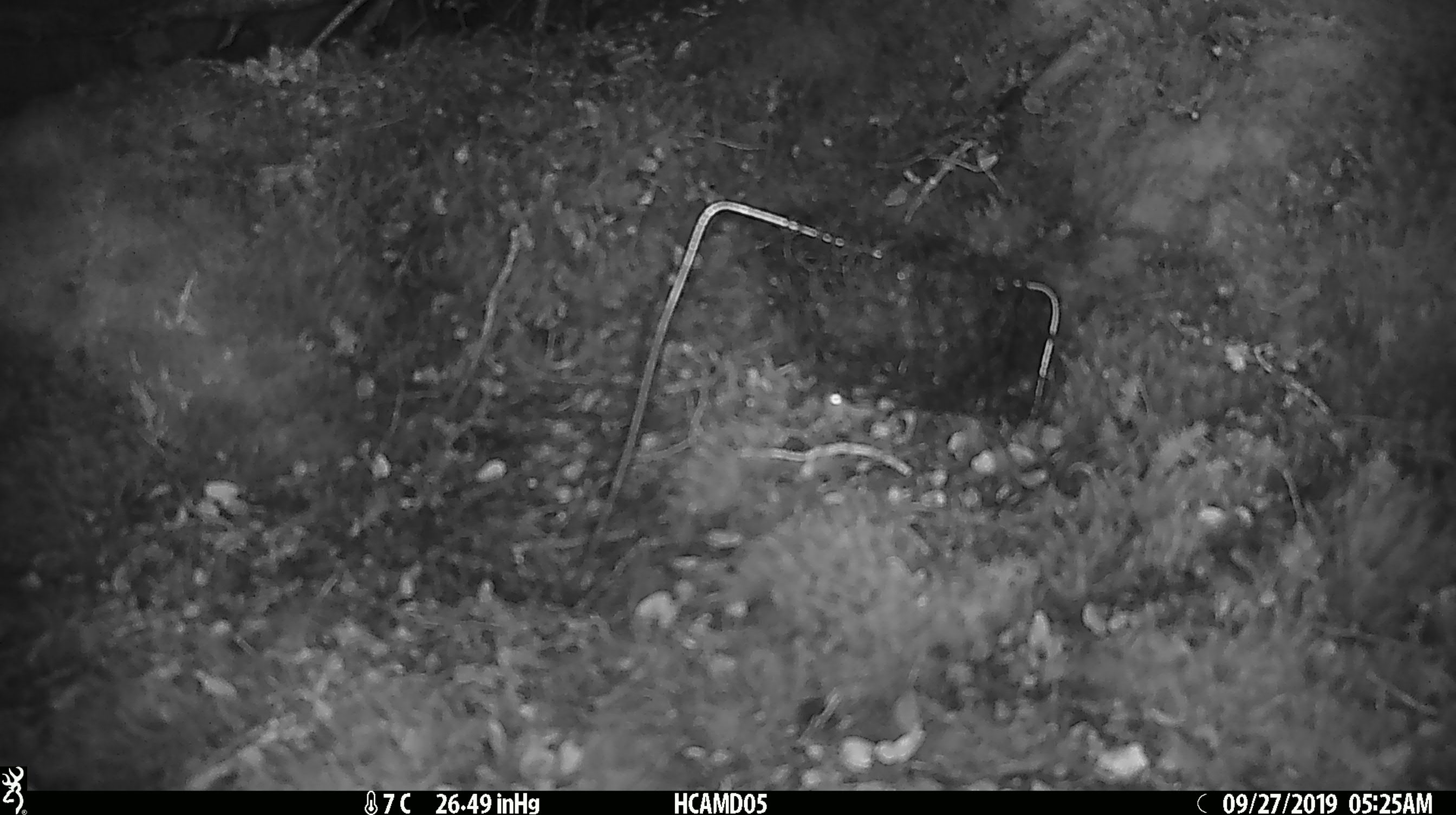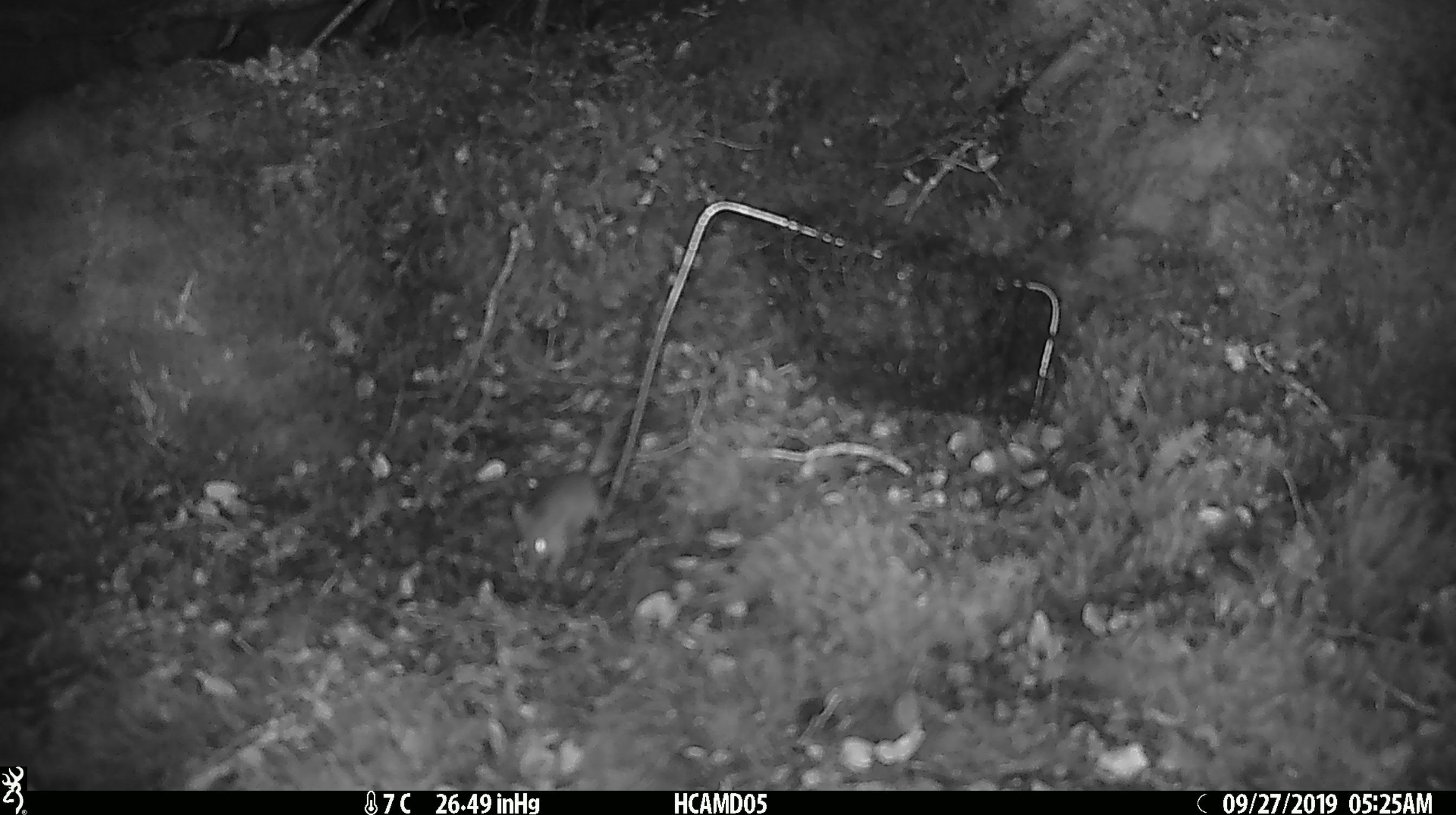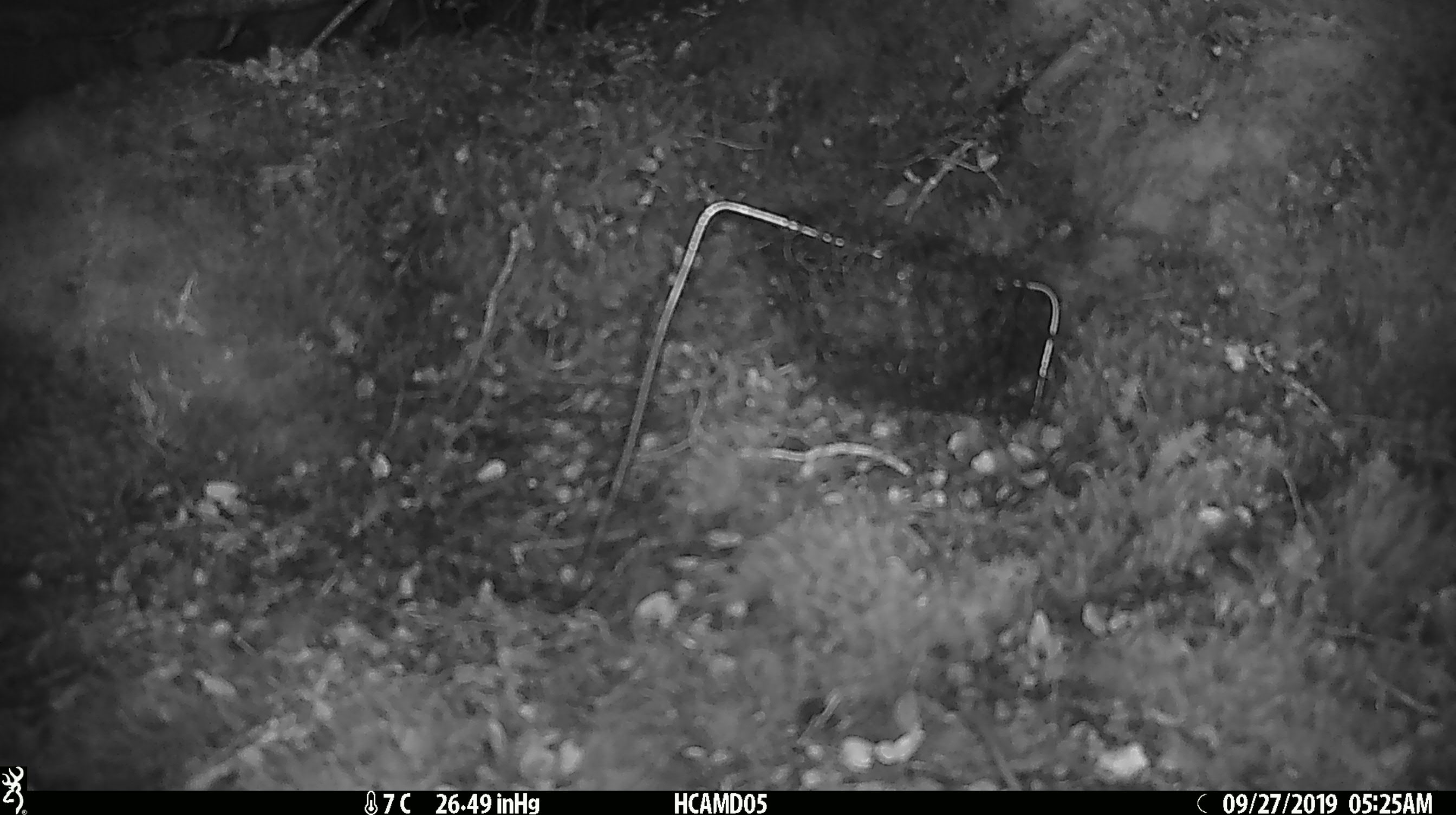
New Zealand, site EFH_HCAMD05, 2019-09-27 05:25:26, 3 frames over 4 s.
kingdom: Animalia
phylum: Chordata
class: Mammalia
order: Rodentia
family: Muridae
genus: Mus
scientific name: Mus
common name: mouse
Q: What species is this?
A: Mouse (Mus).